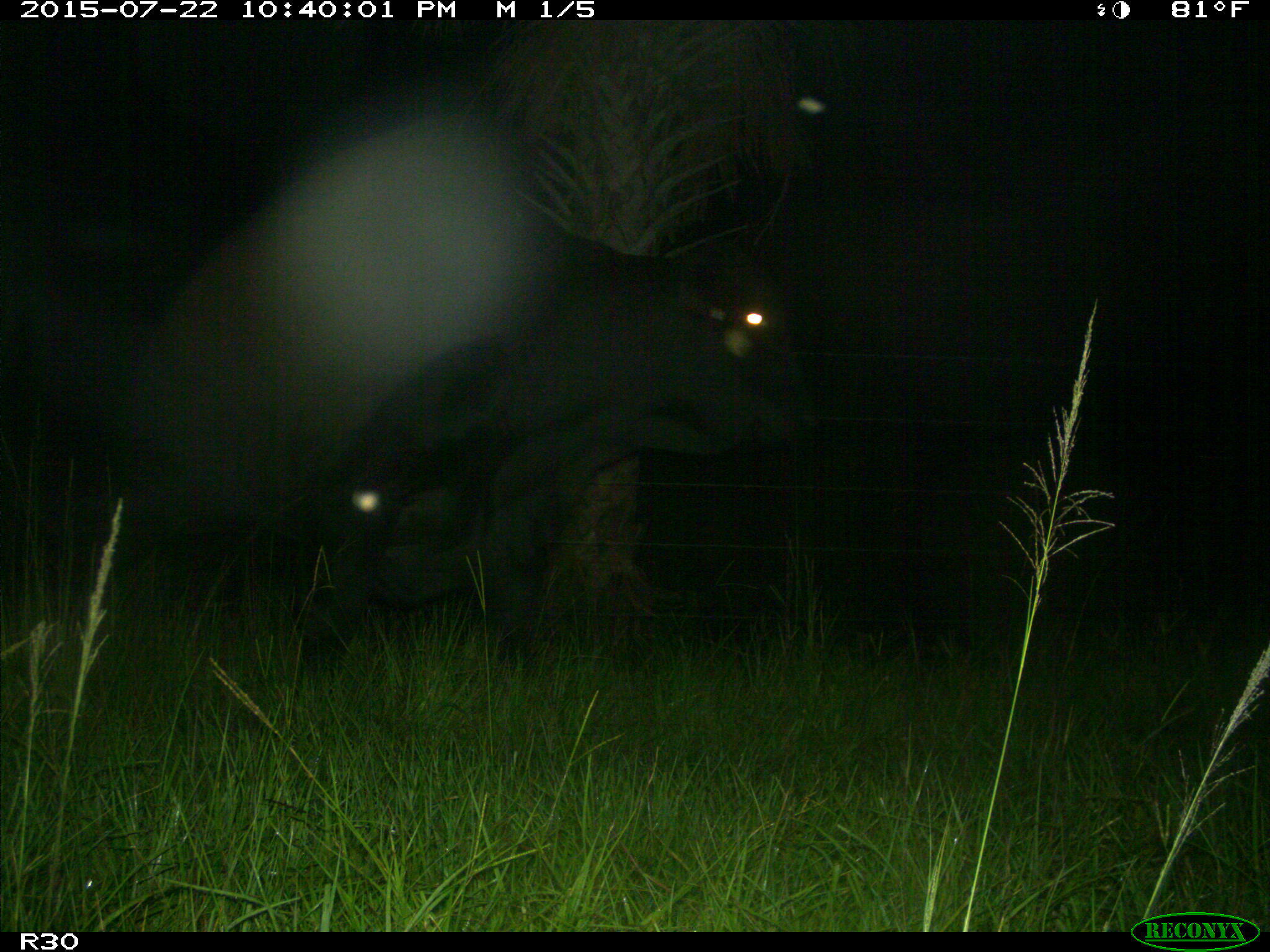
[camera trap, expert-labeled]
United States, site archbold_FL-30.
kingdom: Animalia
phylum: Chordata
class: Mammalia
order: Artiodactyla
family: Bovidae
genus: Bos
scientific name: Bos taurus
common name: domestic cow